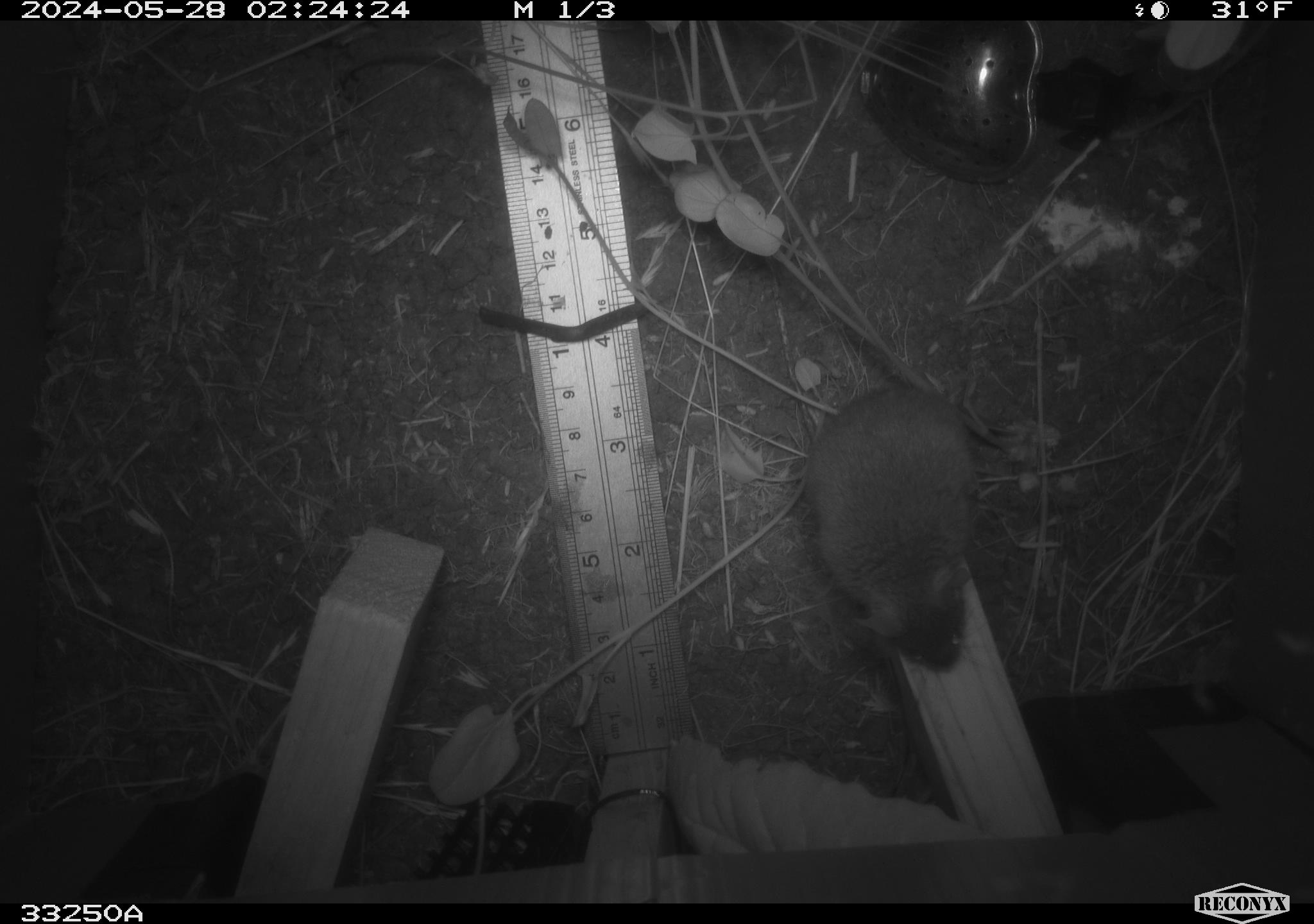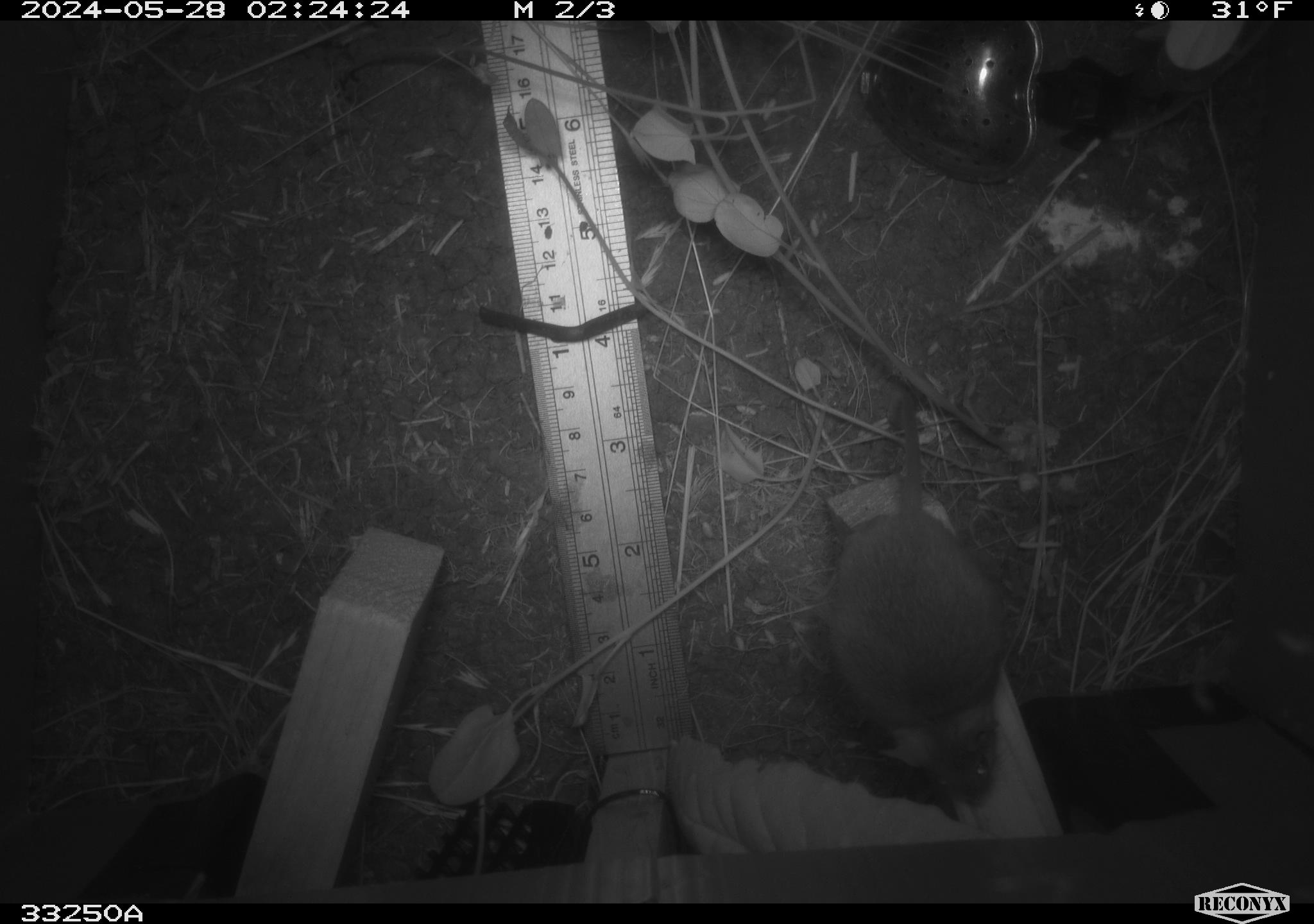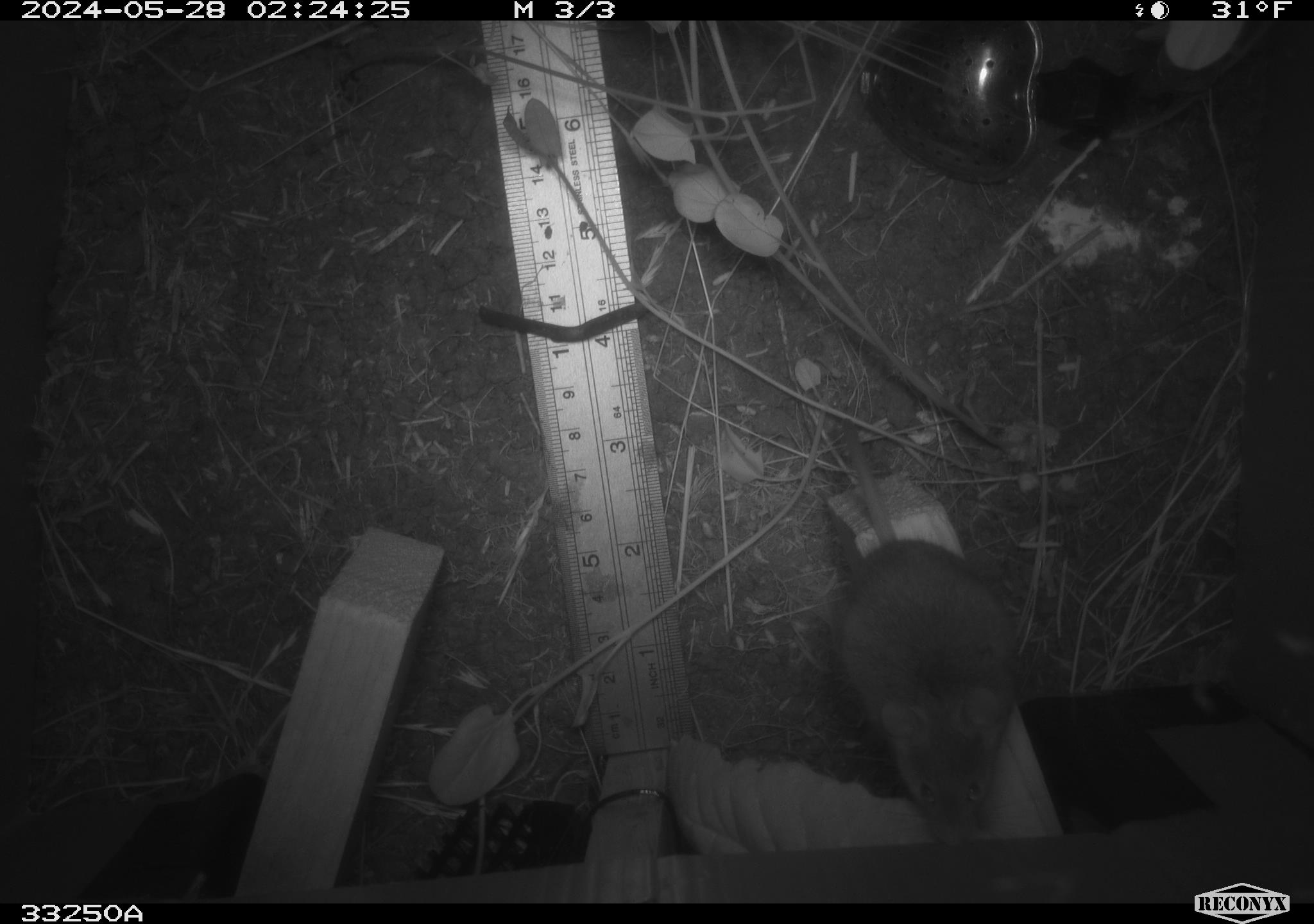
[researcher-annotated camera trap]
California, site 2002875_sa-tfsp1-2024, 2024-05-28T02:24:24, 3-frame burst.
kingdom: Animalia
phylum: Chordata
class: Mammalia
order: Rodentia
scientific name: Rodentia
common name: rodent